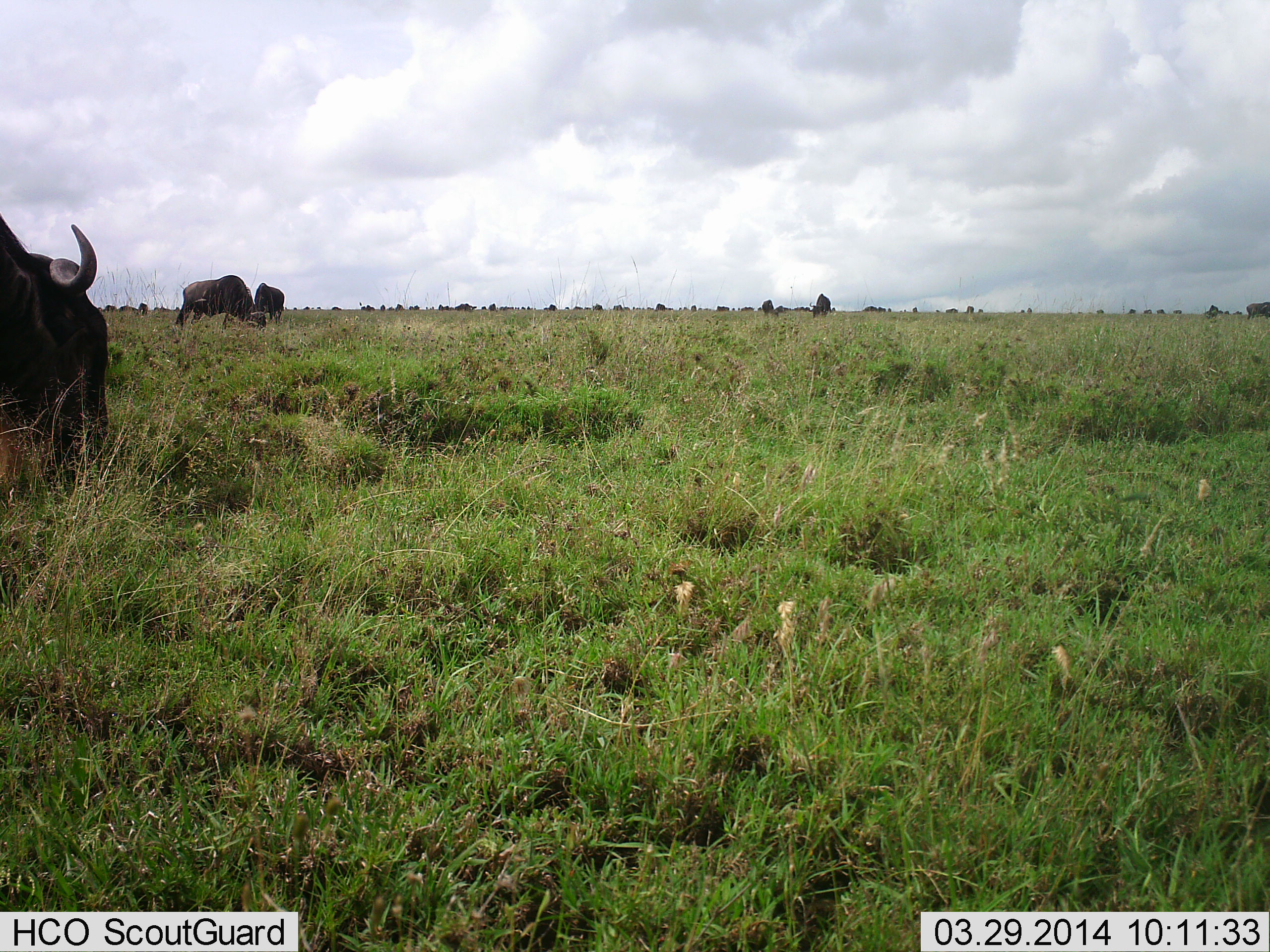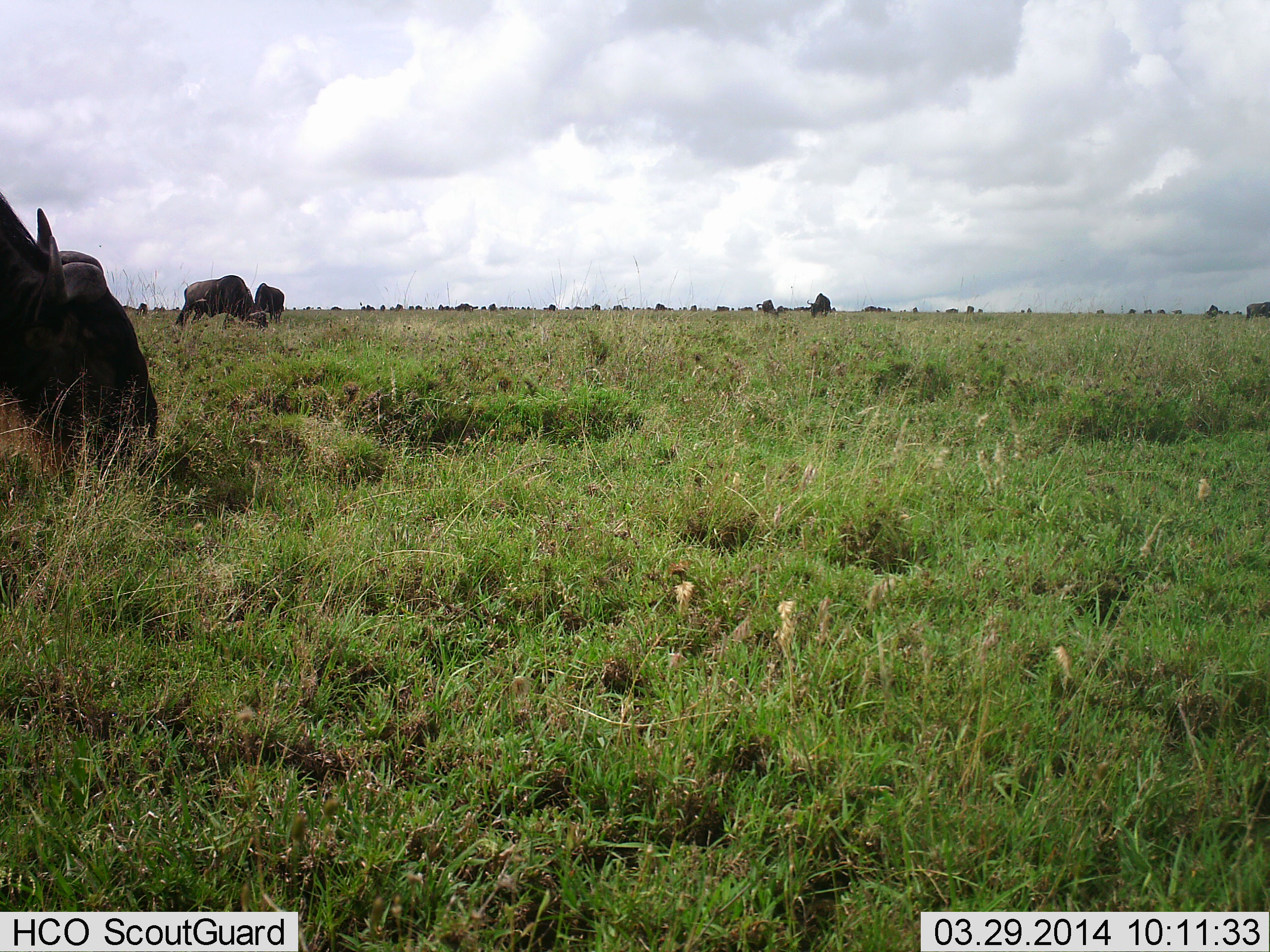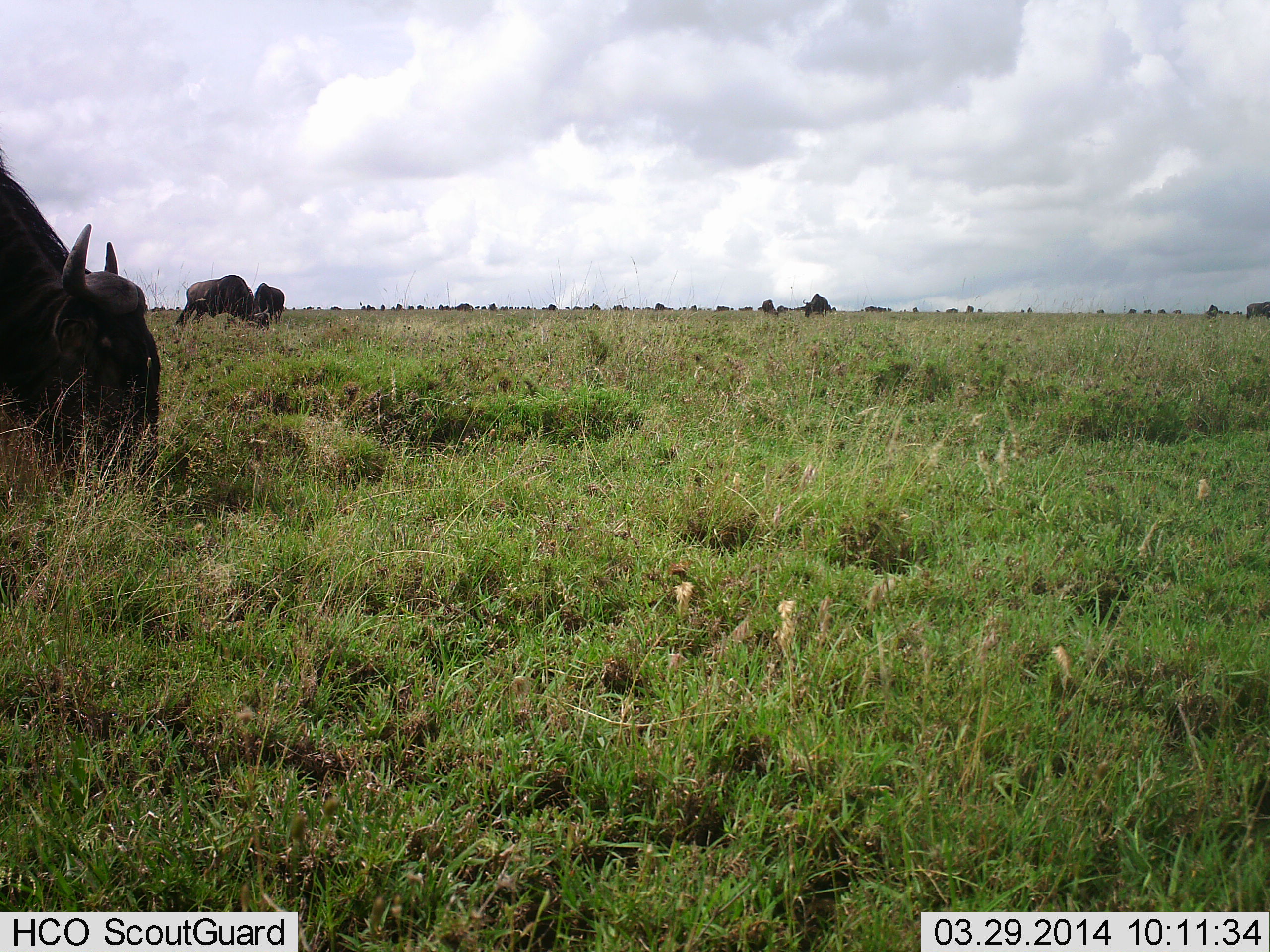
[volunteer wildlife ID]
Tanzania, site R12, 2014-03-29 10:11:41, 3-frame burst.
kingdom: Animalia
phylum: Chordata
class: Mammalia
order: Artiodactyla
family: Bovidae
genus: Connochaetes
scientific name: Connochaetes taurinus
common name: blue wildebeest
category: wildebeest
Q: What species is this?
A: Wildebeest (blue wildebeest) (Connochaetes taurinus).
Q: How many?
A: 5.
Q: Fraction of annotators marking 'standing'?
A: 24%.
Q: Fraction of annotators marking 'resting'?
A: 0%.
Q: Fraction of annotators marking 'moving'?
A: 21%.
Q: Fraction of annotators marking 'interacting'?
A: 5%.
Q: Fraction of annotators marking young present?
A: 0%.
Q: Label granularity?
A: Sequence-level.